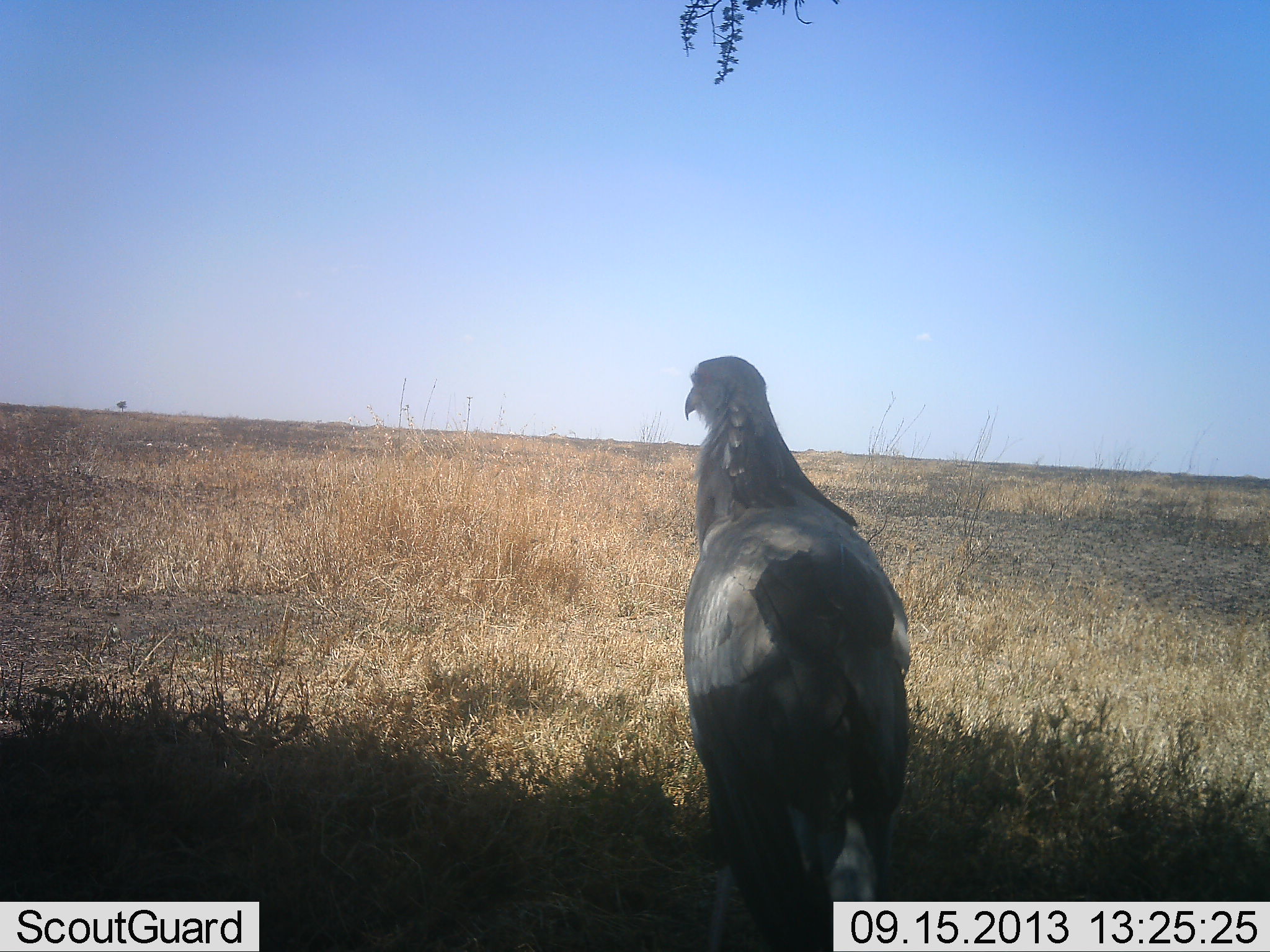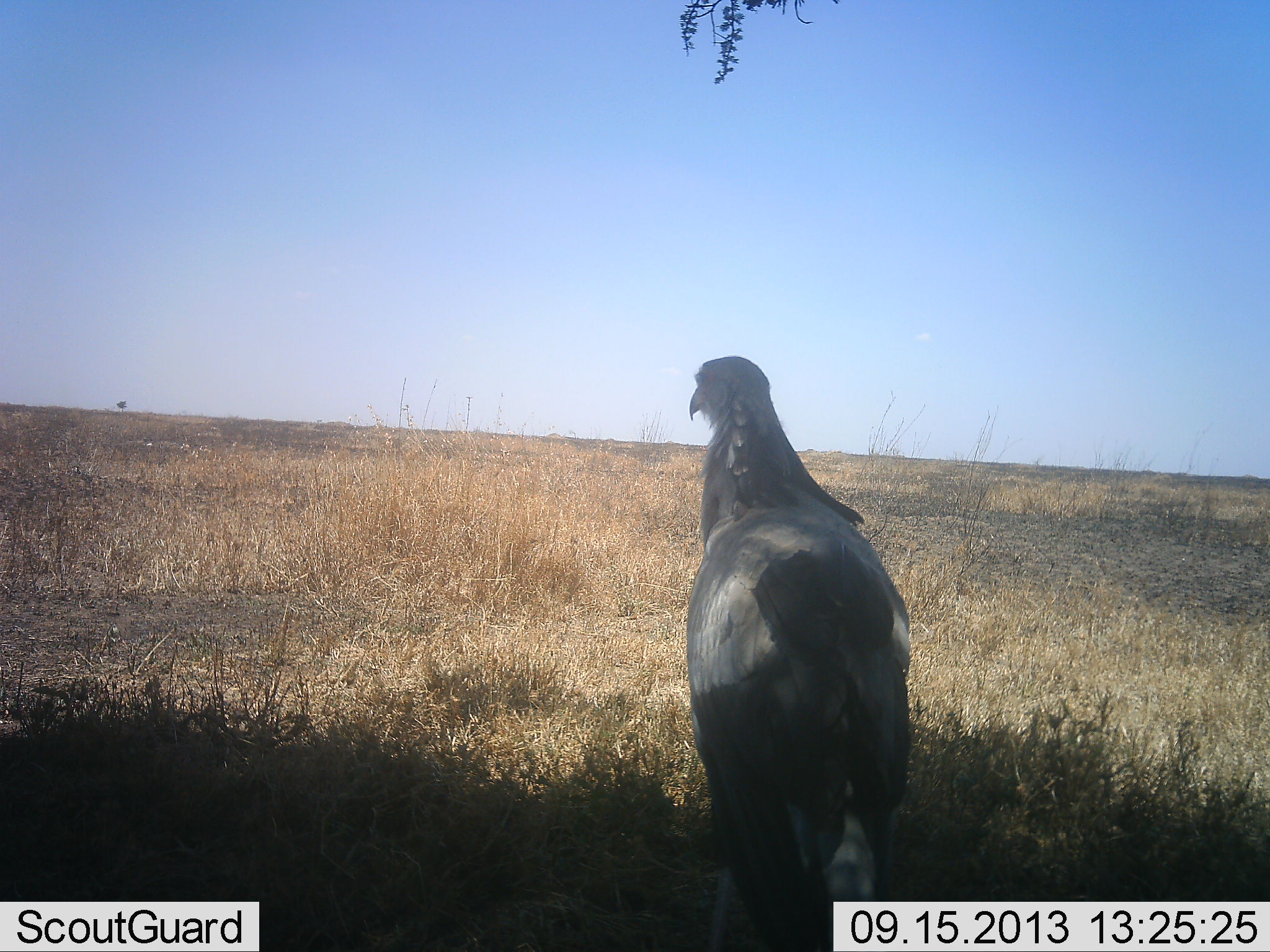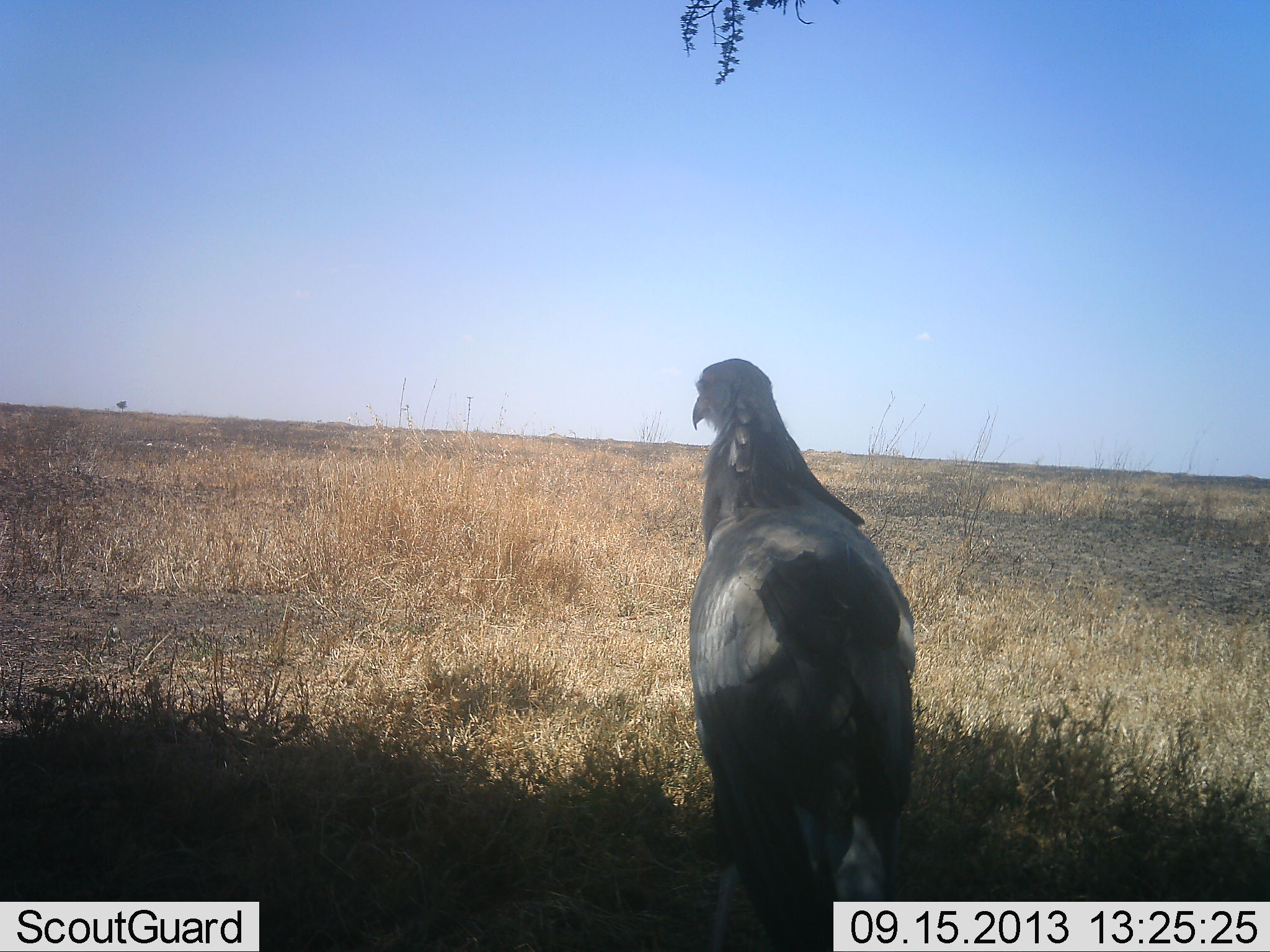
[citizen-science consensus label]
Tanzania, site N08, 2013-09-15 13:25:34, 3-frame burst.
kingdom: Animalia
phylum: Chordata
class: Aves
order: Accipitriformes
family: Sagittariidae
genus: Sagittarius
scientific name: Sagittarius serpentarius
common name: secretary bird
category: secretarybird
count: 1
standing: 96%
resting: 12%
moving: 0%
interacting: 0%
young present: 0%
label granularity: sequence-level